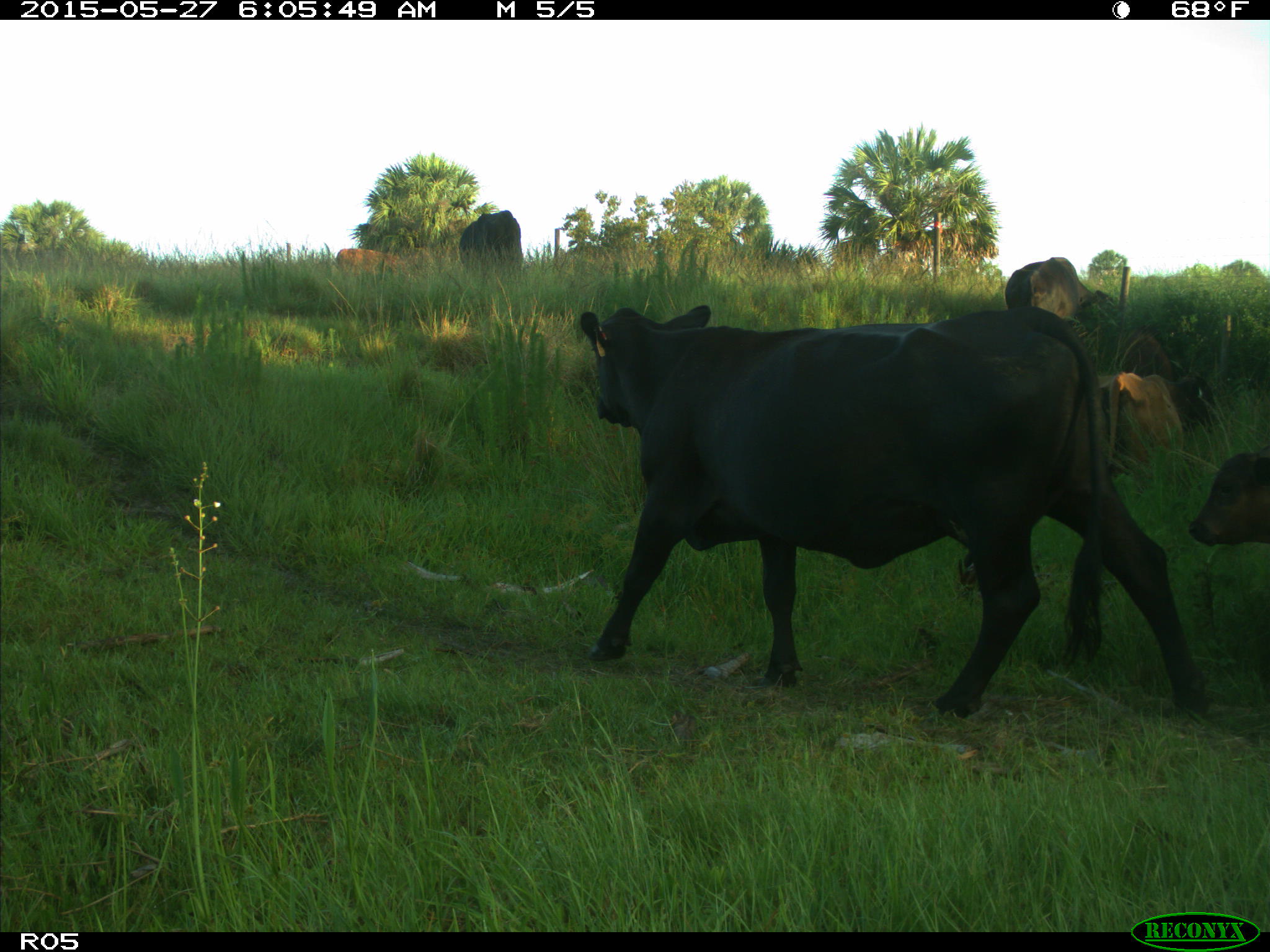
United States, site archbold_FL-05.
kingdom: Animalia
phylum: Chordata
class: Mammalia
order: Artiodactyla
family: Bovidae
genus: Bos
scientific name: Bos taurus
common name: domestic cow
Bos taurus (domestic cow).